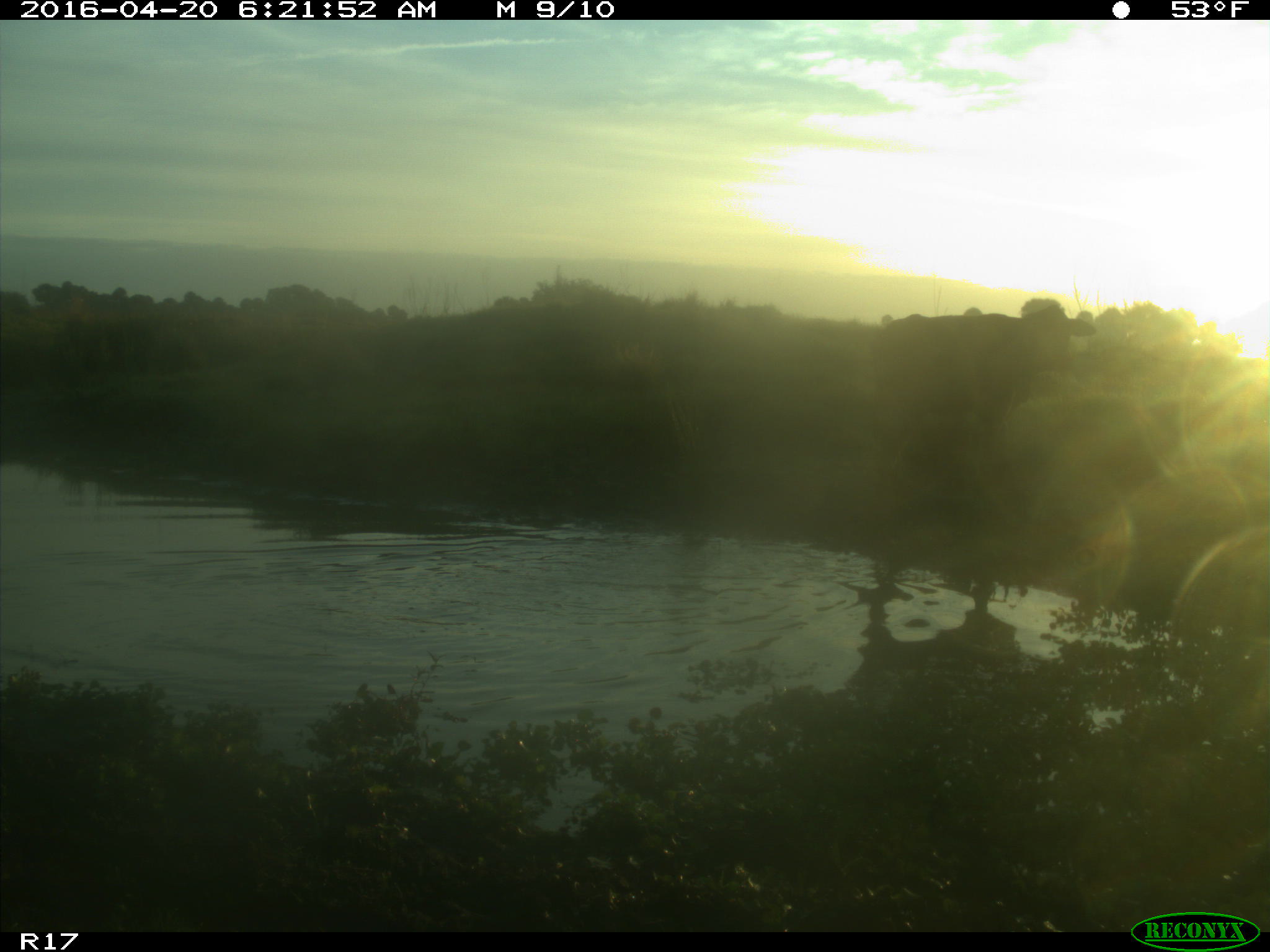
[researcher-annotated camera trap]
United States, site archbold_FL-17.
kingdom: Animalia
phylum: Chordata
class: Mammalia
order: Artiodactyla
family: Bovidae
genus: Bos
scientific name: Bos taurus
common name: domestic cow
Bos taurus (domestic cow).